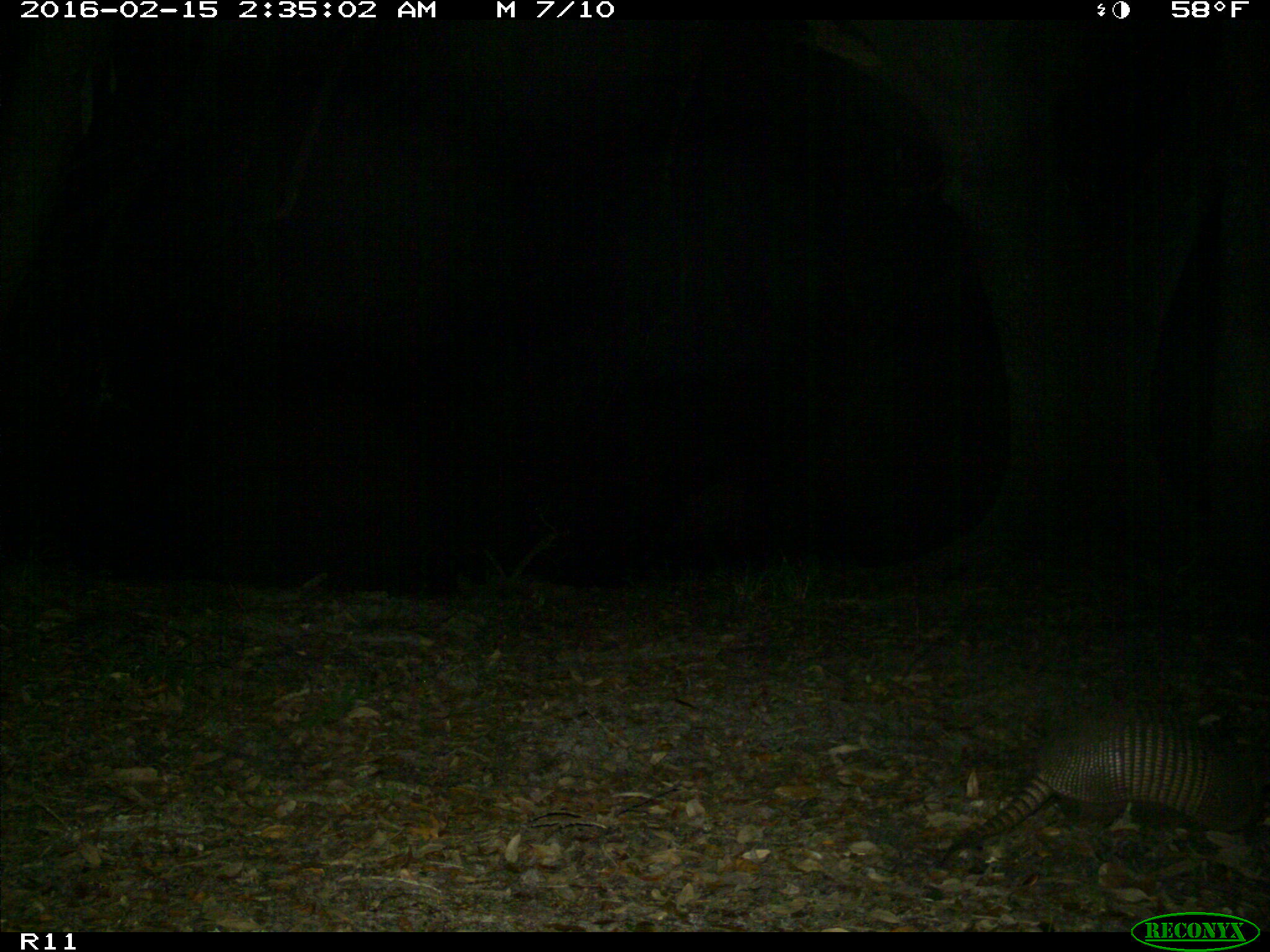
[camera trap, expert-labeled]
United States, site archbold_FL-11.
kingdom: Animalia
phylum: Chordata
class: Mammalia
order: Cingulata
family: Dasypodidae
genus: Dasypus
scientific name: Dasypus novemcinctus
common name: nine-banded armadillo